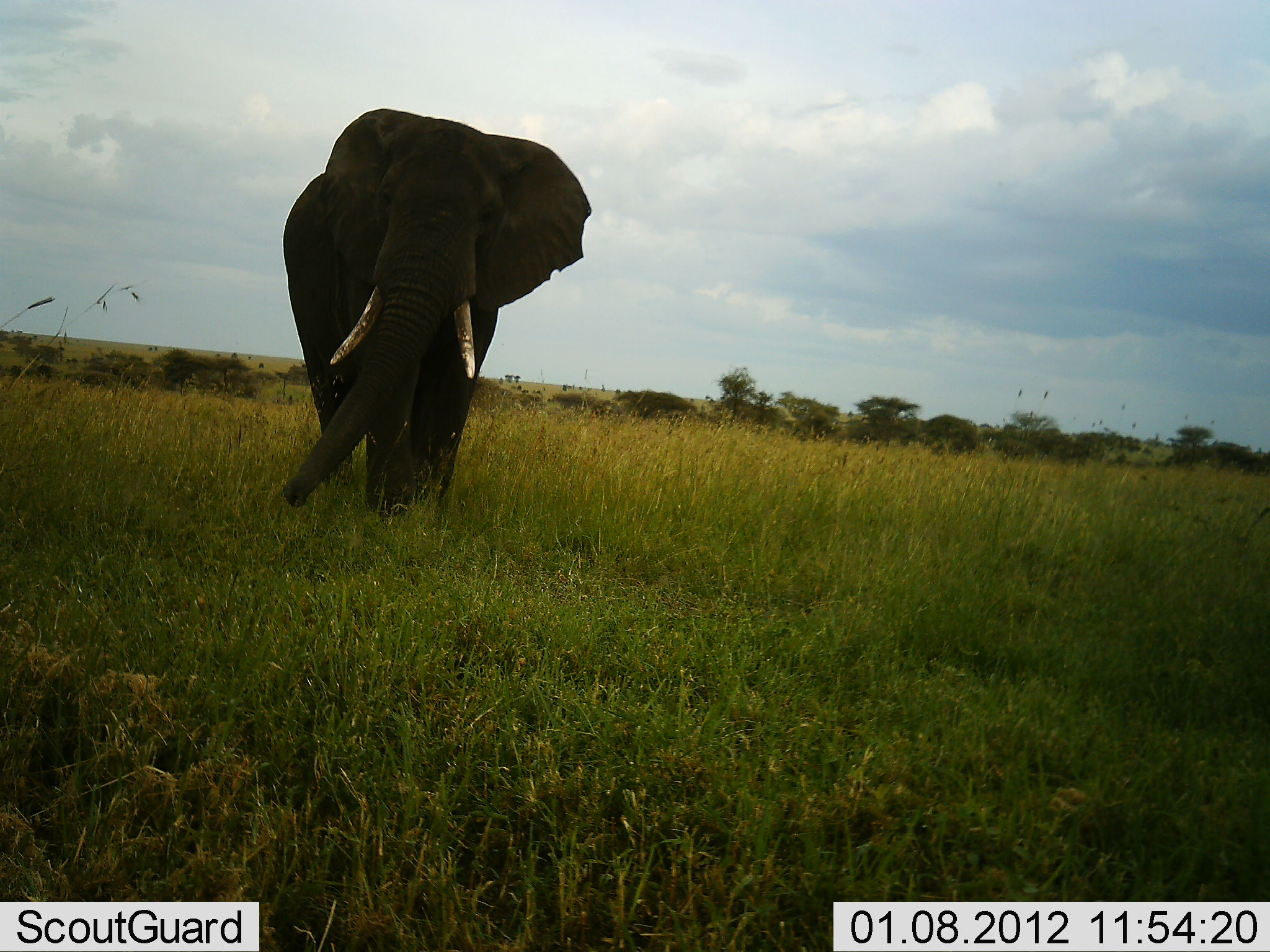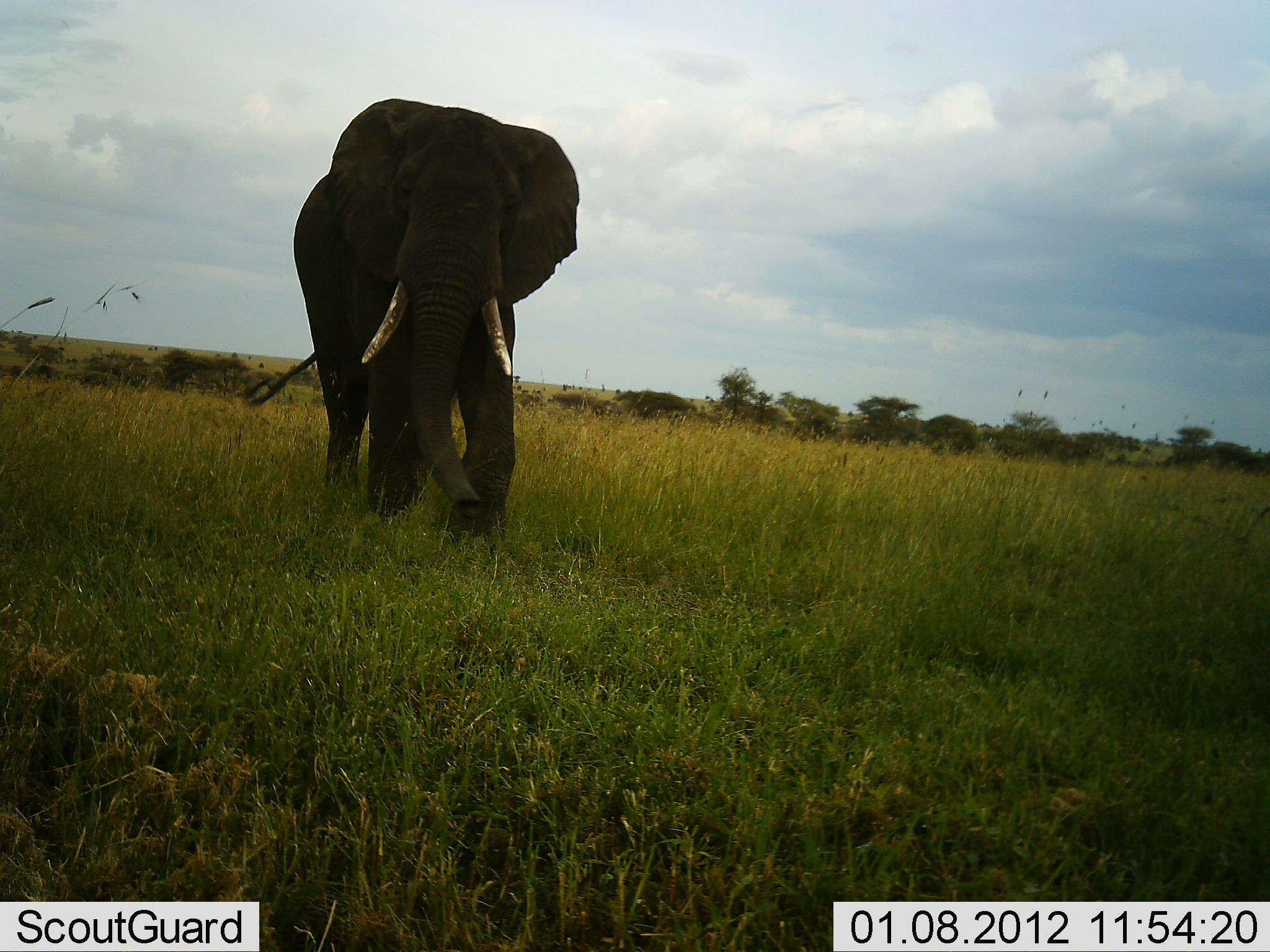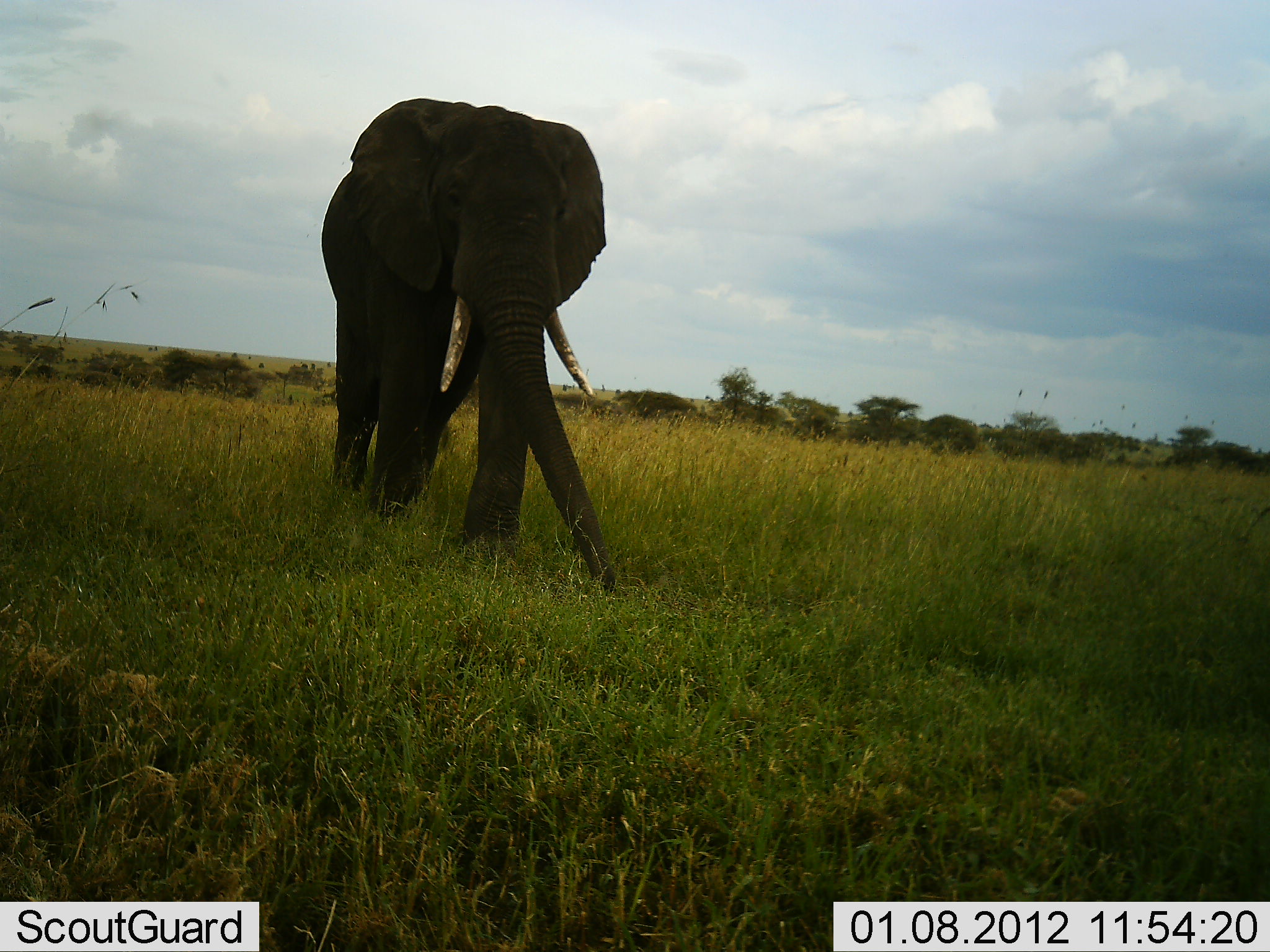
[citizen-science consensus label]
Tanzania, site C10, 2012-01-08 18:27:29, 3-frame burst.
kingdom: Animalia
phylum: Chordata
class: Mammalia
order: Proboscidea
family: Elephantidae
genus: Loxodonta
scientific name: Loxodonta africana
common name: african bush elephant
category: elephant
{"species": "elephant (african bush elephant) (Loxodonta africana)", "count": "1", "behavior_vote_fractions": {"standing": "0%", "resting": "0%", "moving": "89%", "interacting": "0%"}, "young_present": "0%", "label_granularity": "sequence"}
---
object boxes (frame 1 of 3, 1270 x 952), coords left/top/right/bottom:
animal: 274/104/594/533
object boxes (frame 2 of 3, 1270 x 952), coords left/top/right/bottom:
animal: 238/92/585/560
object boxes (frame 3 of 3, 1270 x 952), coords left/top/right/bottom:
animal: 316/95/623/599